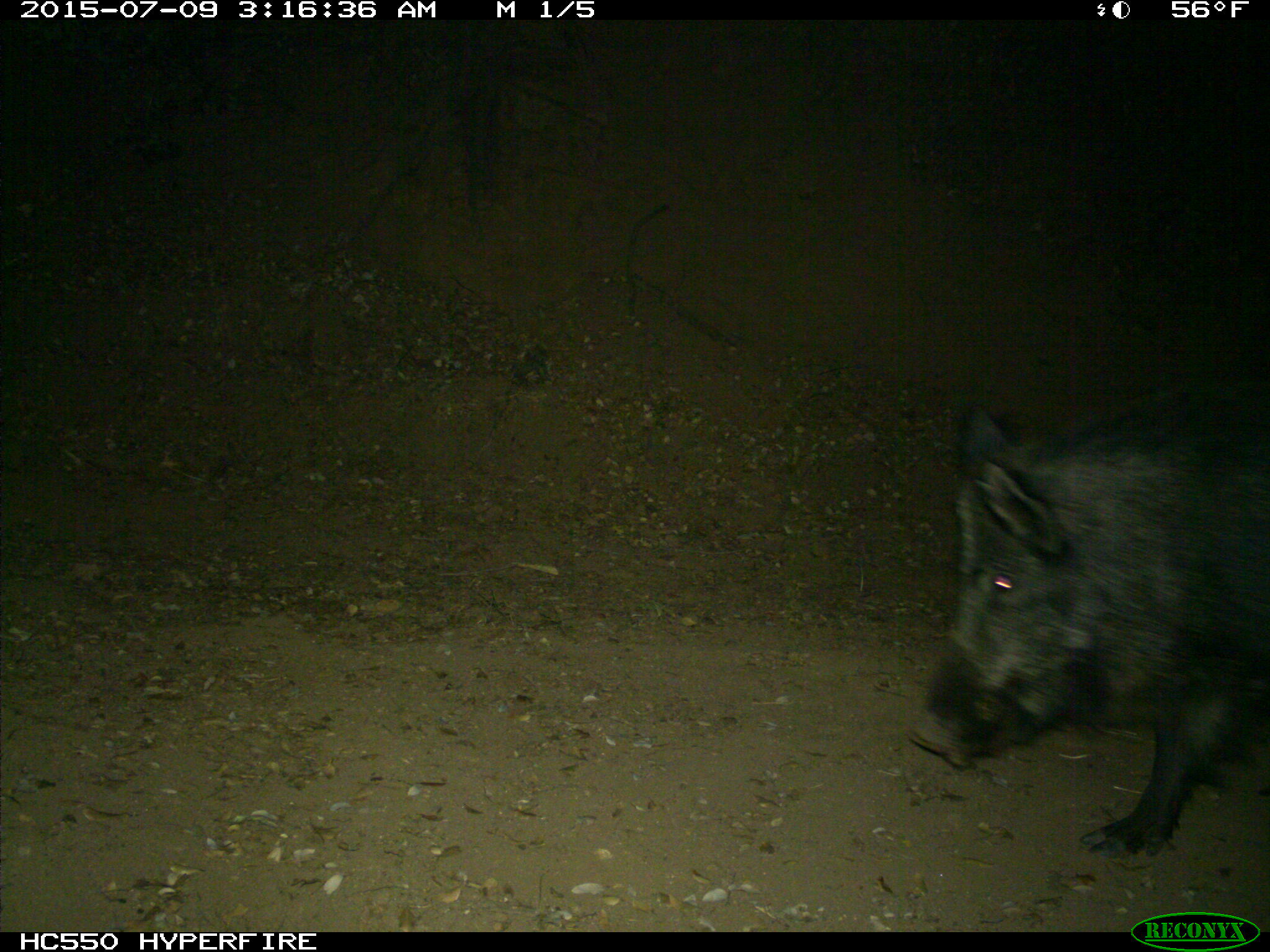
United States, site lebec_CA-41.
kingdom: Animalia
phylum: Chordata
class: Mammalia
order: Artiodactyla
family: Suidae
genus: Sus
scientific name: Sus scrofa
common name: wild boar